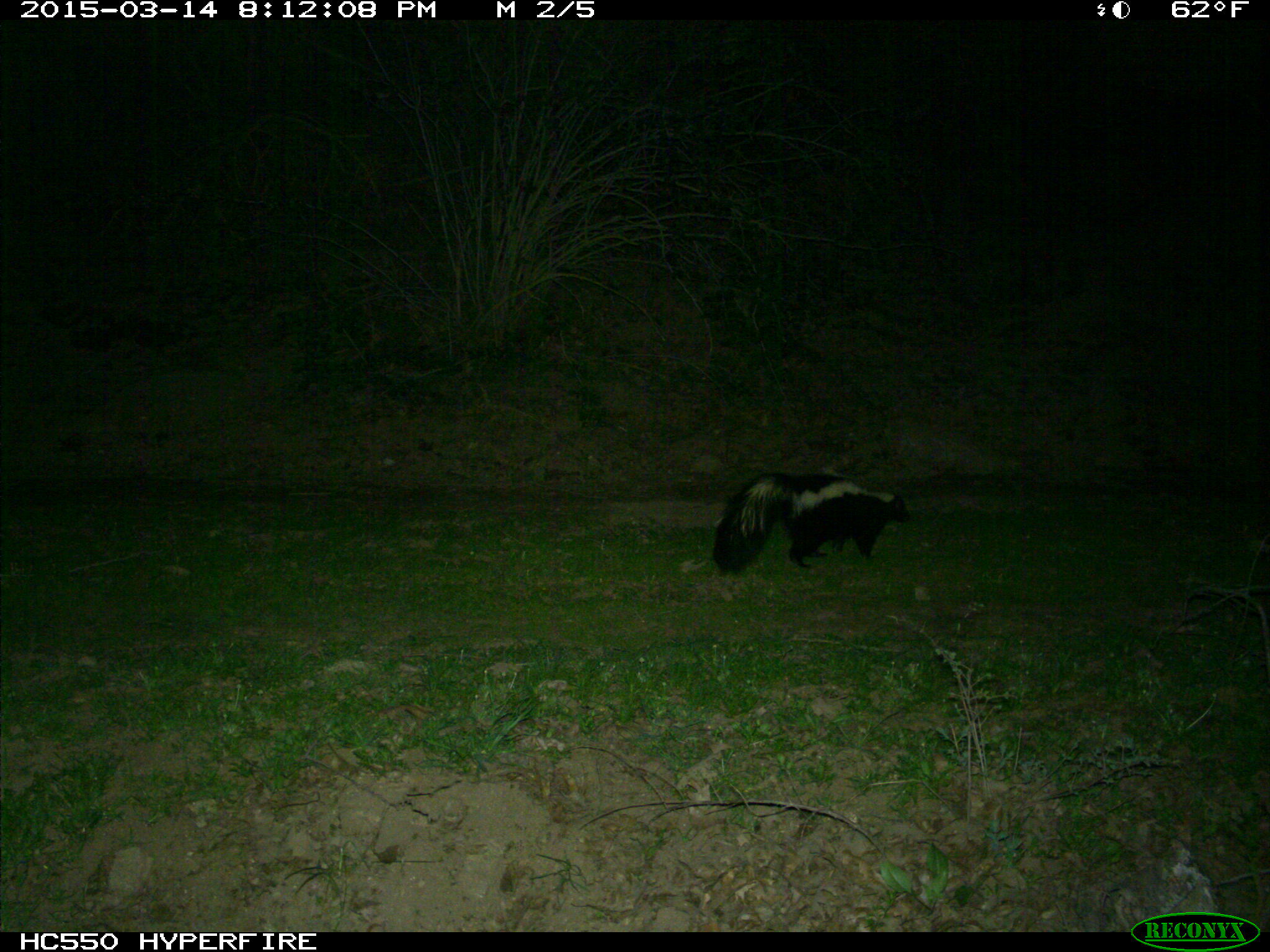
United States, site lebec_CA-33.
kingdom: Animalia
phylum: Chordata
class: Mammalia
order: Carnivora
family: Mephitidae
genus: Mephitis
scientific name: Mephitis mephitis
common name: striped skunk